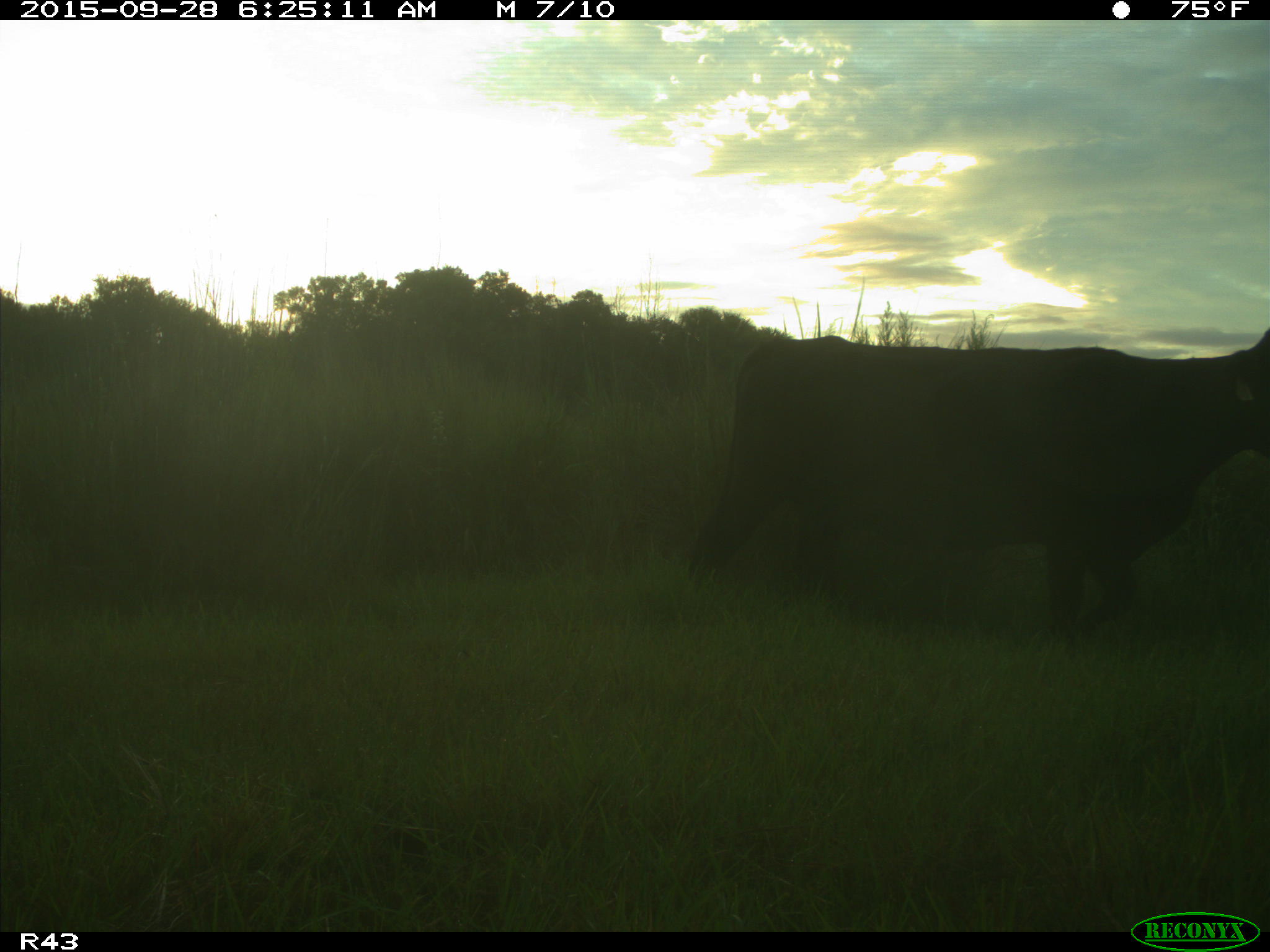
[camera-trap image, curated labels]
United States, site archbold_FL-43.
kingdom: Animalia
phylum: Chordata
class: Mammalia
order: Artiodactyla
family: Bovidae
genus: Bos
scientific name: Bos taurus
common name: domestic cow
Bos taurus (domestic cow).